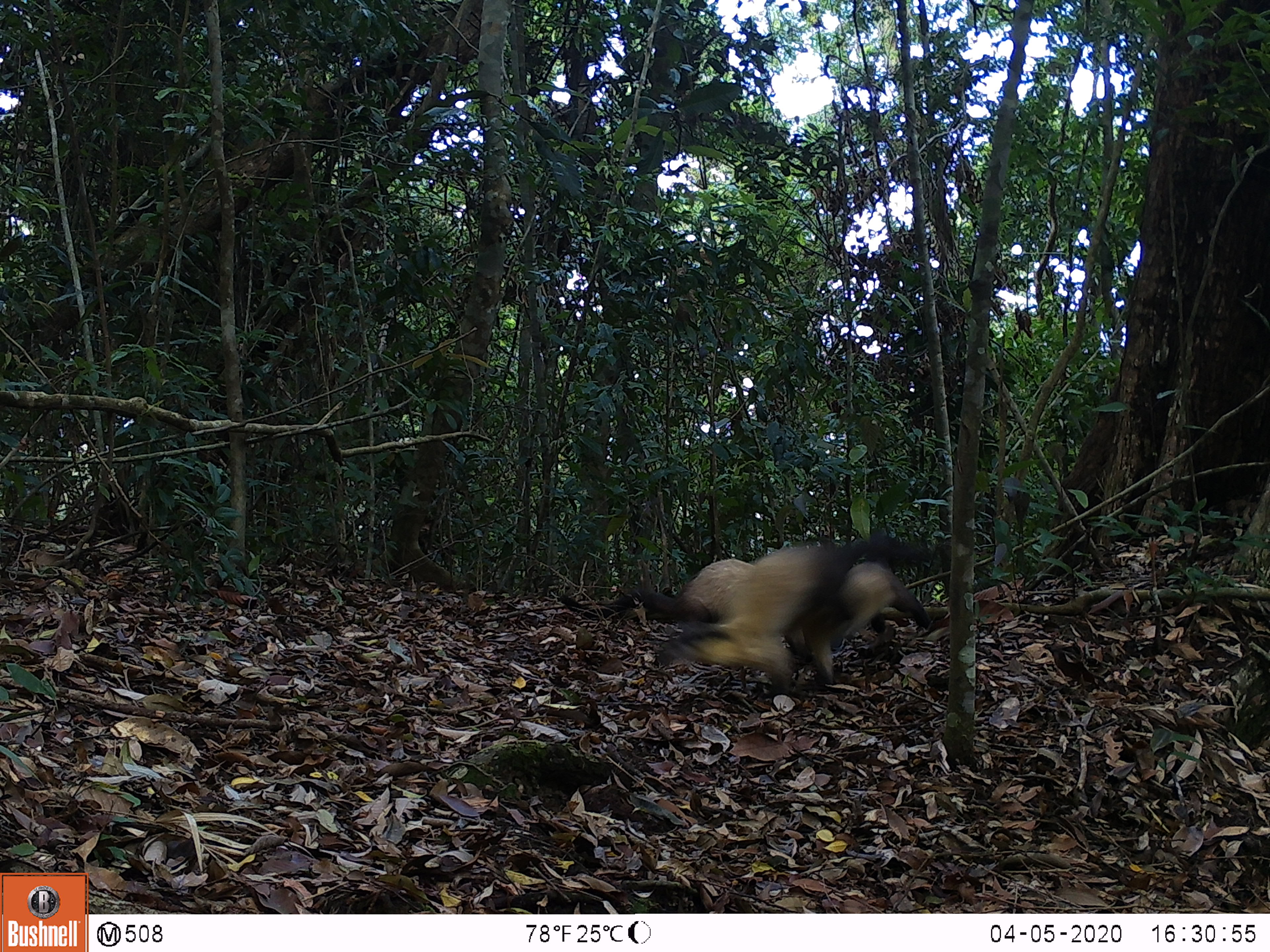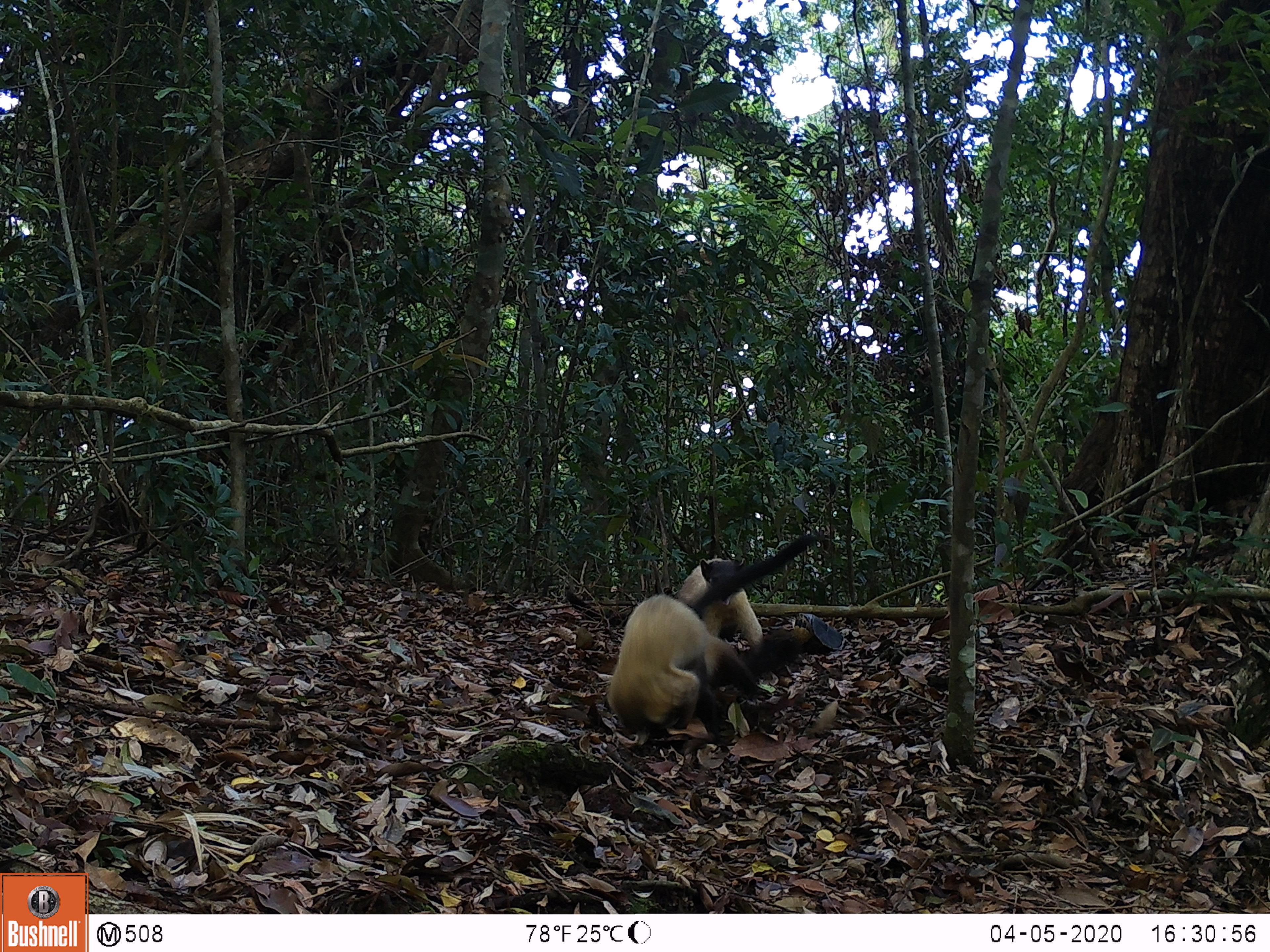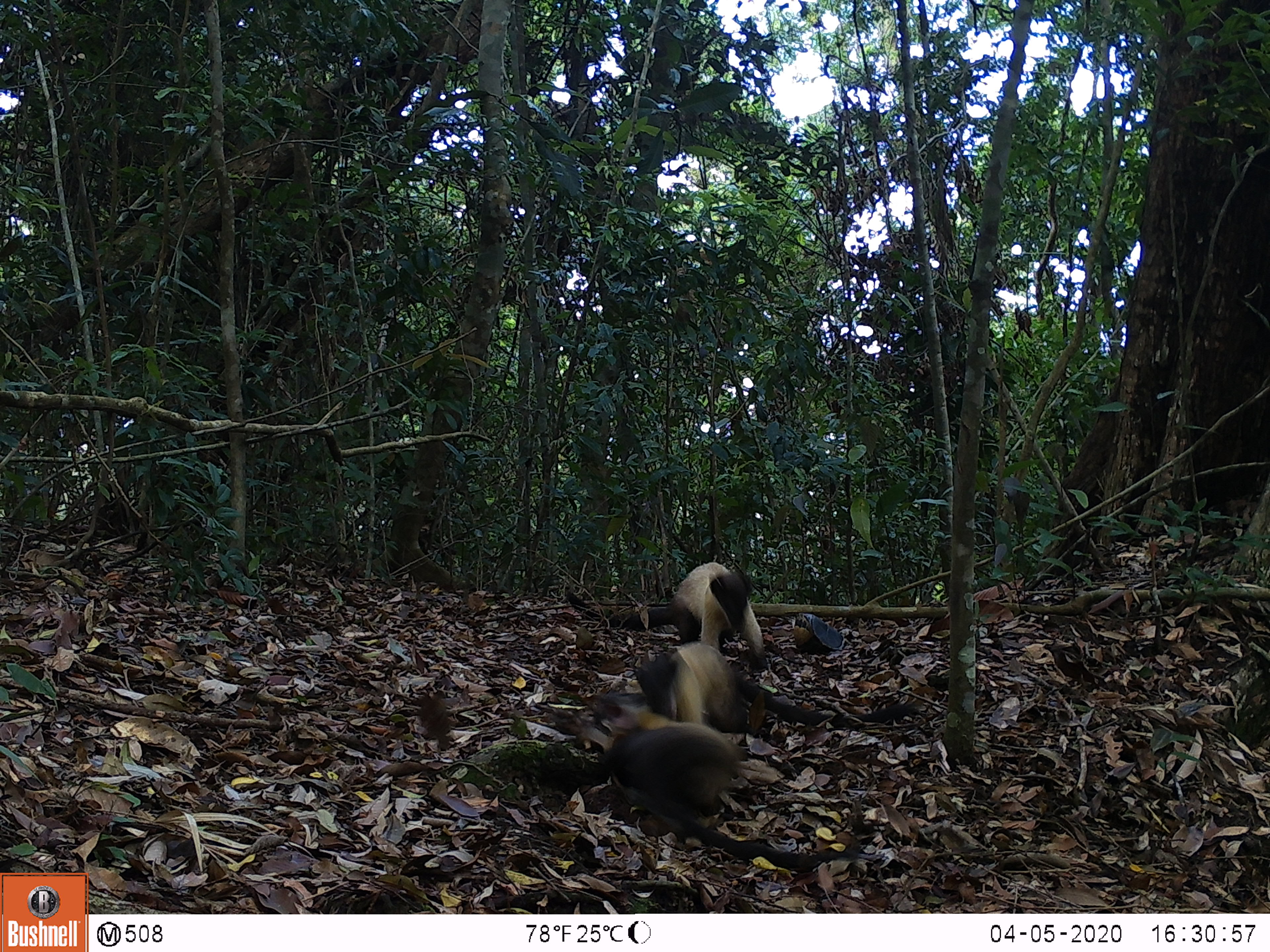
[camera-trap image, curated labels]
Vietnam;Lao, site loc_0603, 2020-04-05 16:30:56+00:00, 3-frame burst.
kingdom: Animalia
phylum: Chordata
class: Mammalia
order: Carnivora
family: Mustelidae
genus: Martes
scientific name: Martes flavigula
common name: yellow-throated marten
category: yellow throated marten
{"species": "yellow throated marten (yellow-throated marten) (Martes flavigula)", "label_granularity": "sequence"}